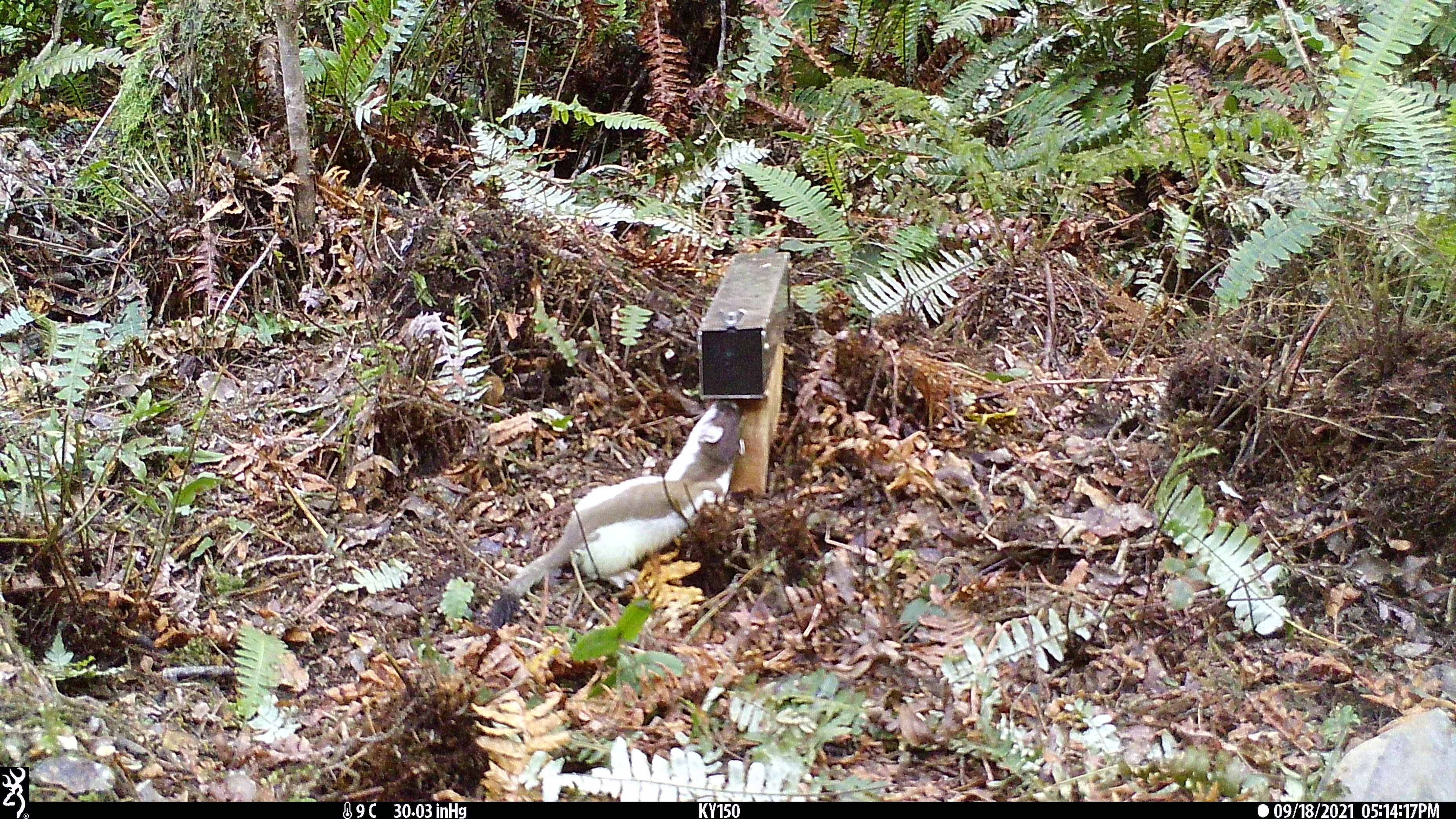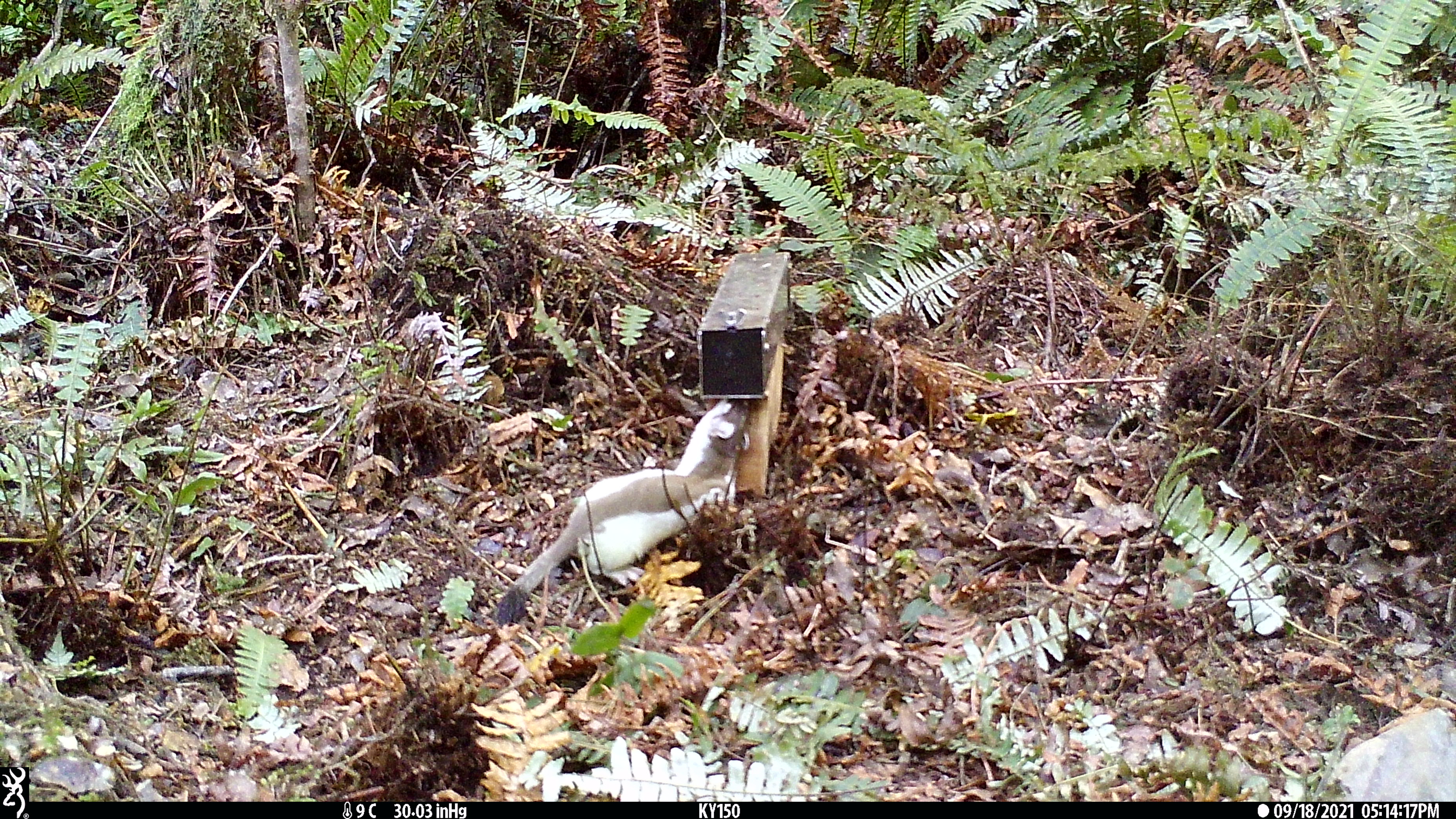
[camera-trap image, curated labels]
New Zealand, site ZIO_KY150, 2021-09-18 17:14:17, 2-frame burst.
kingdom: Animalia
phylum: Chordata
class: Mammalia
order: Carnivora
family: Mustelidae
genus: Mustela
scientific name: Mustela erminea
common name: stoat